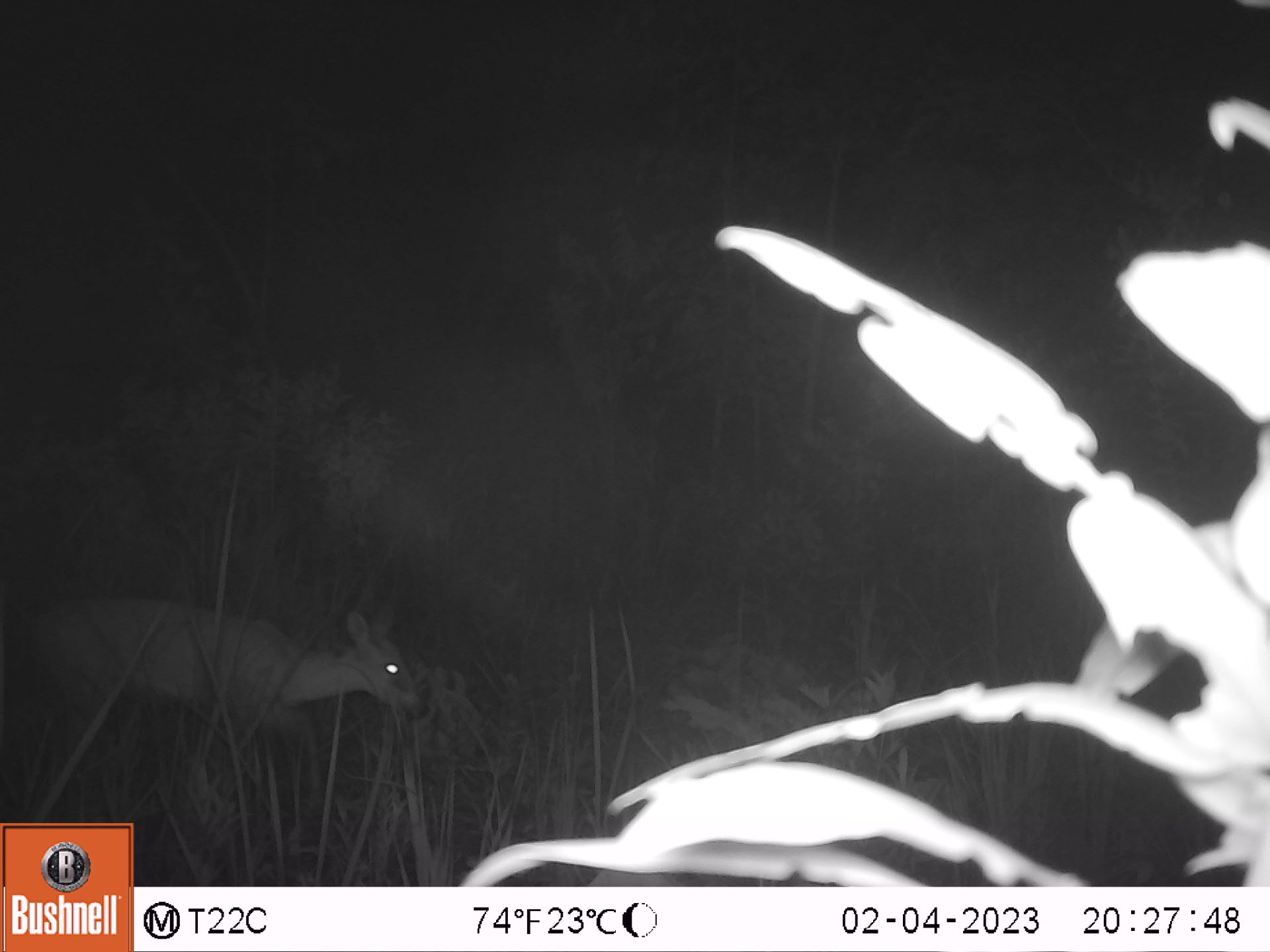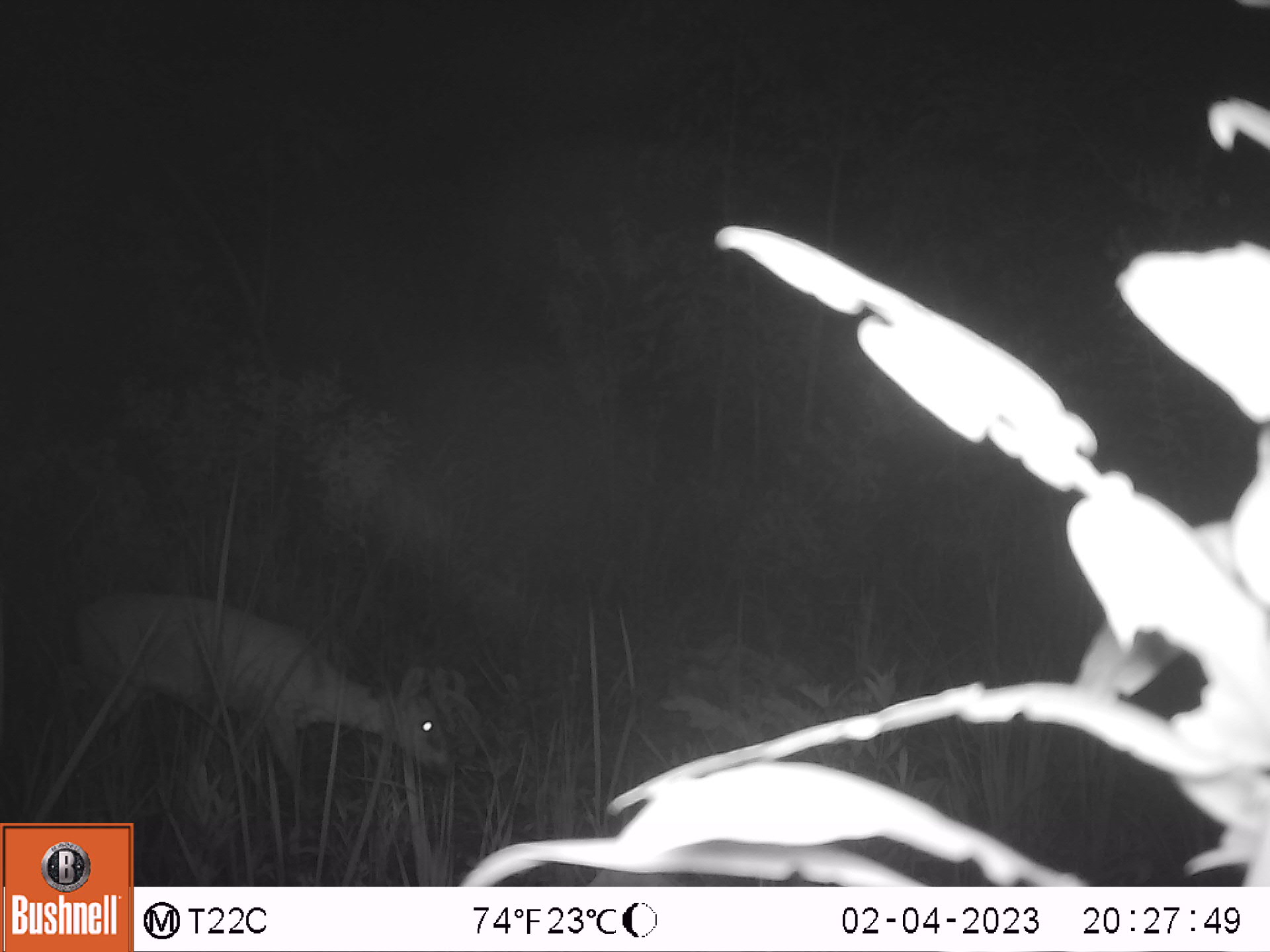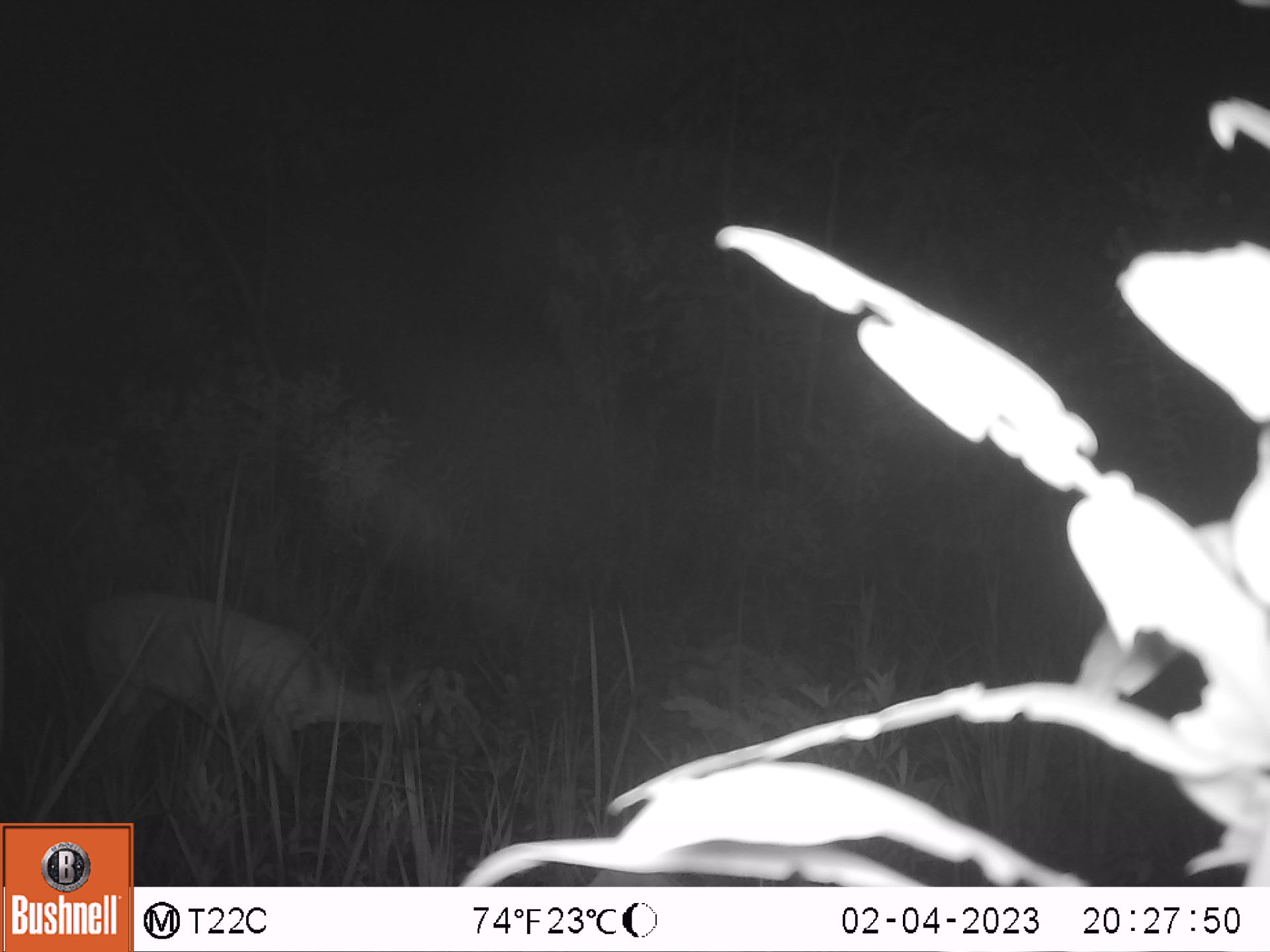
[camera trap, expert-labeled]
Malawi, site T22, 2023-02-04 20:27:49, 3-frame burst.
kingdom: Animalia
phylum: Chordata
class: Mammalia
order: Artiodactyla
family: Bovidae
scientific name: Antilopinae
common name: small antelope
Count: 1.